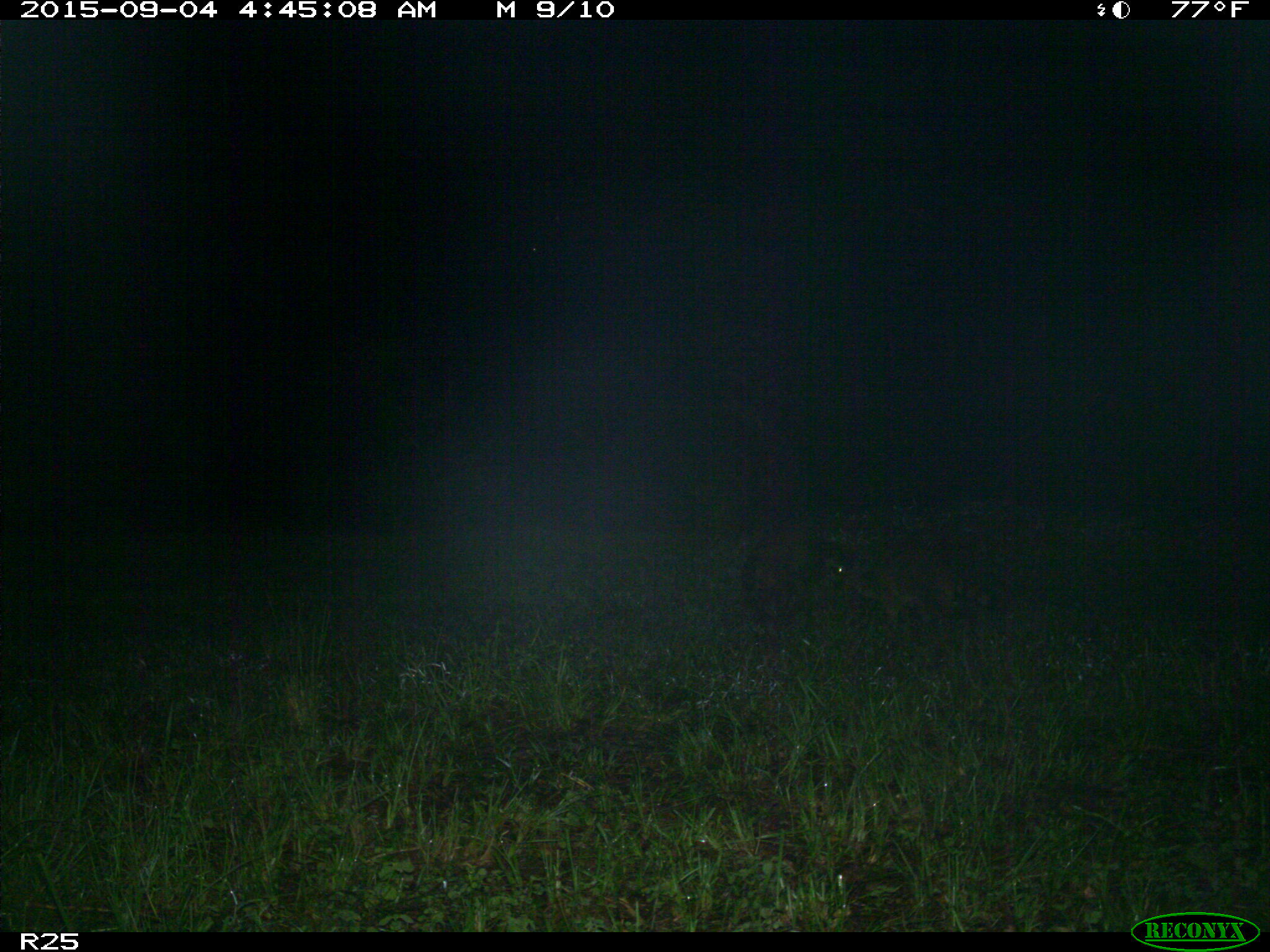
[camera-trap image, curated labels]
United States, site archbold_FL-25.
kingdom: Animalia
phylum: Chordata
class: Mammalia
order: Carnivora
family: Procyonidae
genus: Procyon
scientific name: Procyon lotor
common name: common raccoon